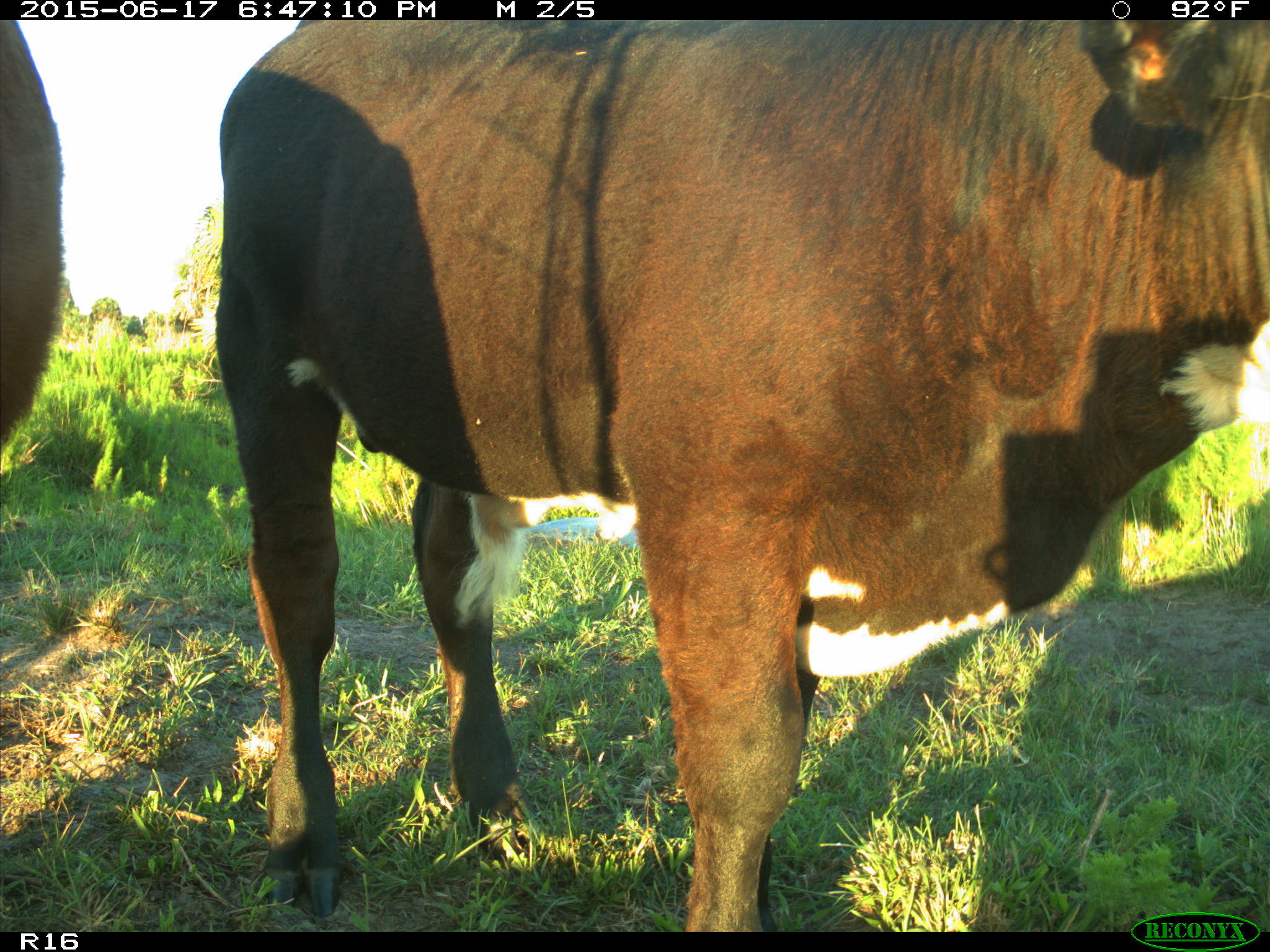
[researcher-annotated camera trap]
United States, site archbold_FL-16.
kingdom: Animalia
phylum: Chordata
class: Mammalia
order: Artiodactyla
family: Bovidae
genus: Bos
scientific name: Bos taurus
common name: domestic cow